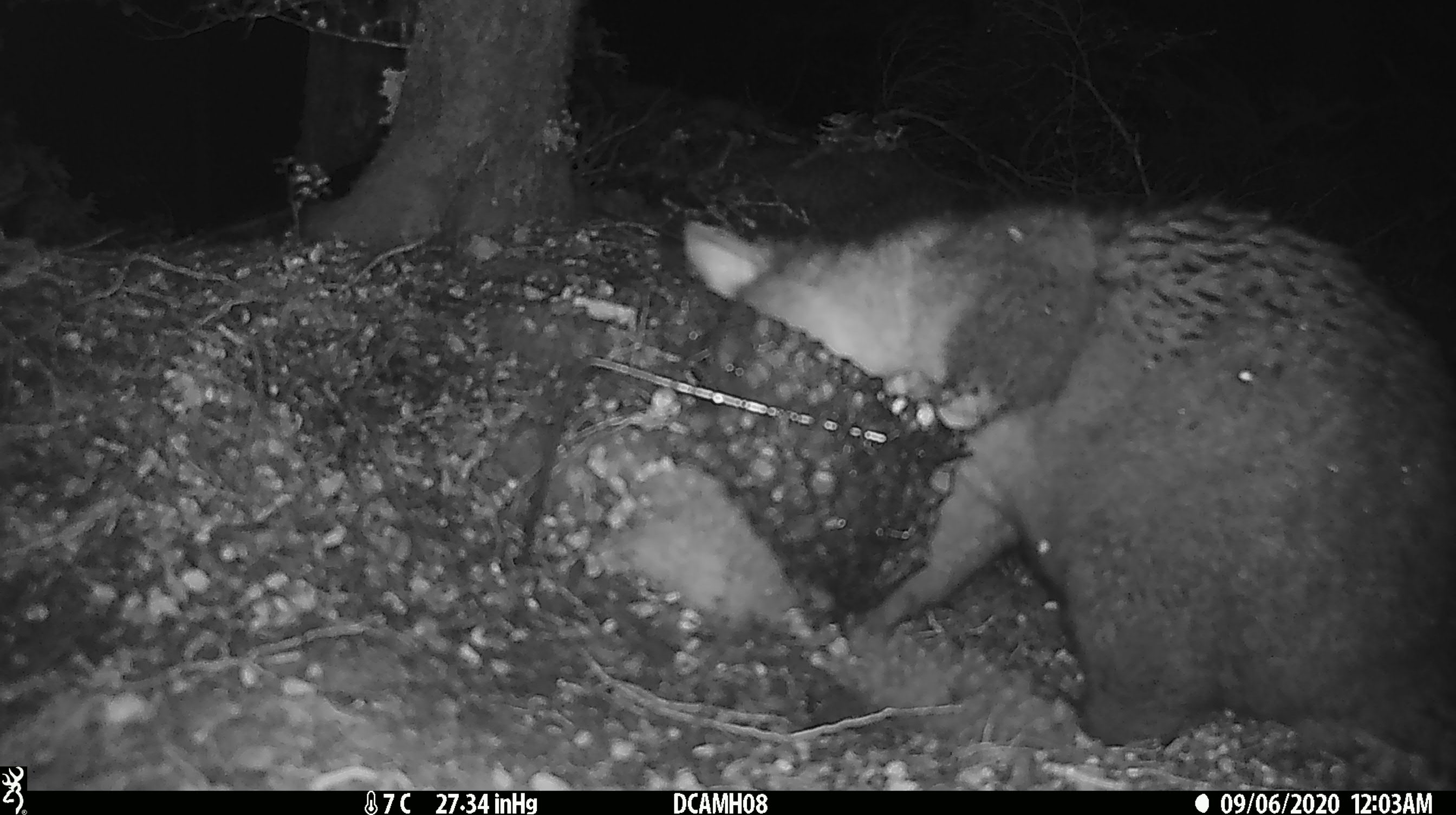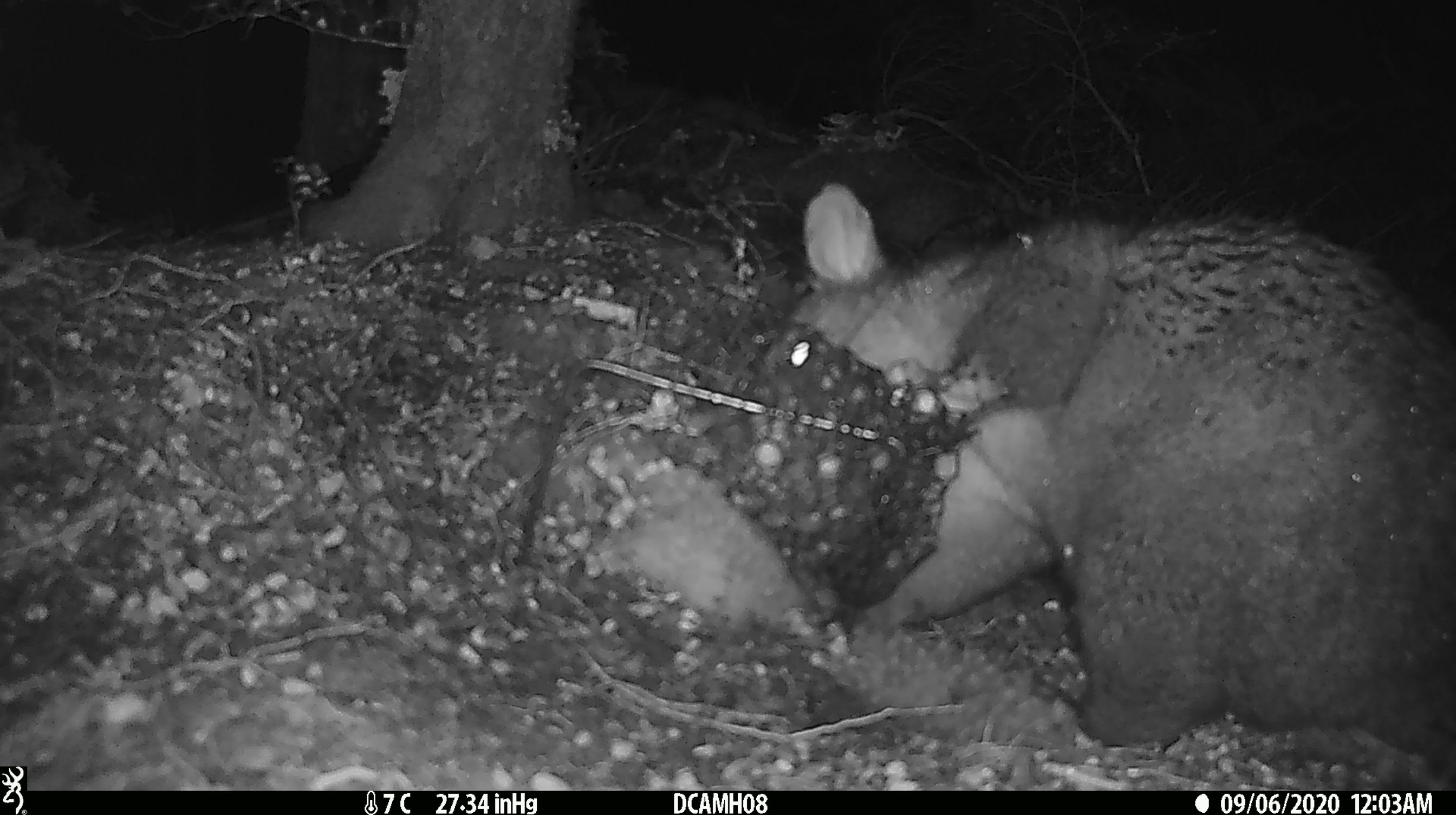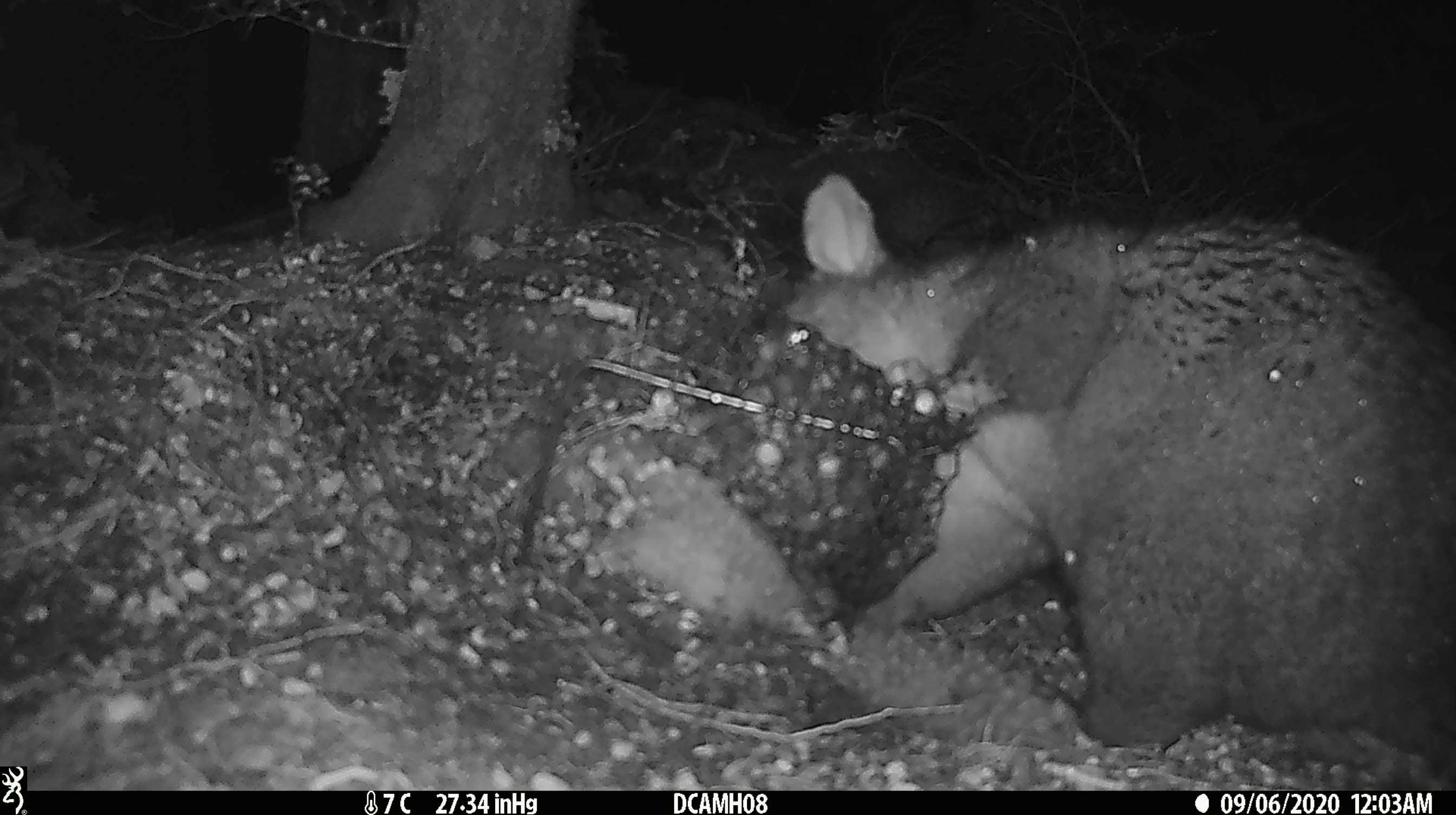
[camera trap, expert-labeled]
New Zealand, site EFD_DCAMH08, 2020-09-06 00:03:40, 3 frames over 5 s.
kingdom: Animalia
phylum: Chordata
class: Mammalia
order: Diprotodontia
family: Phalangeridae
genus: Trichosurus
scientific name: Trichosurus vulpecula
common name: common brushtail possum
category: possum